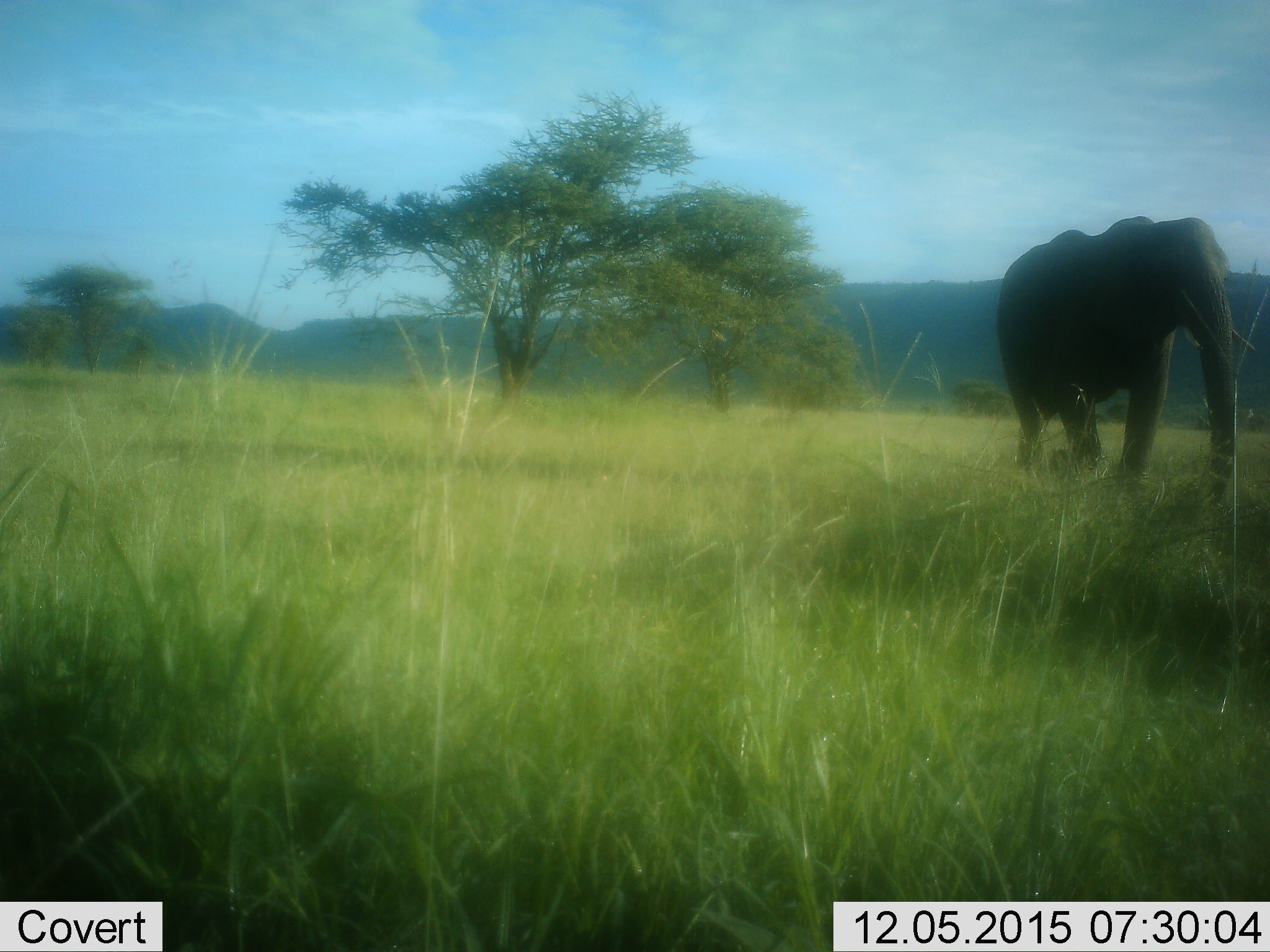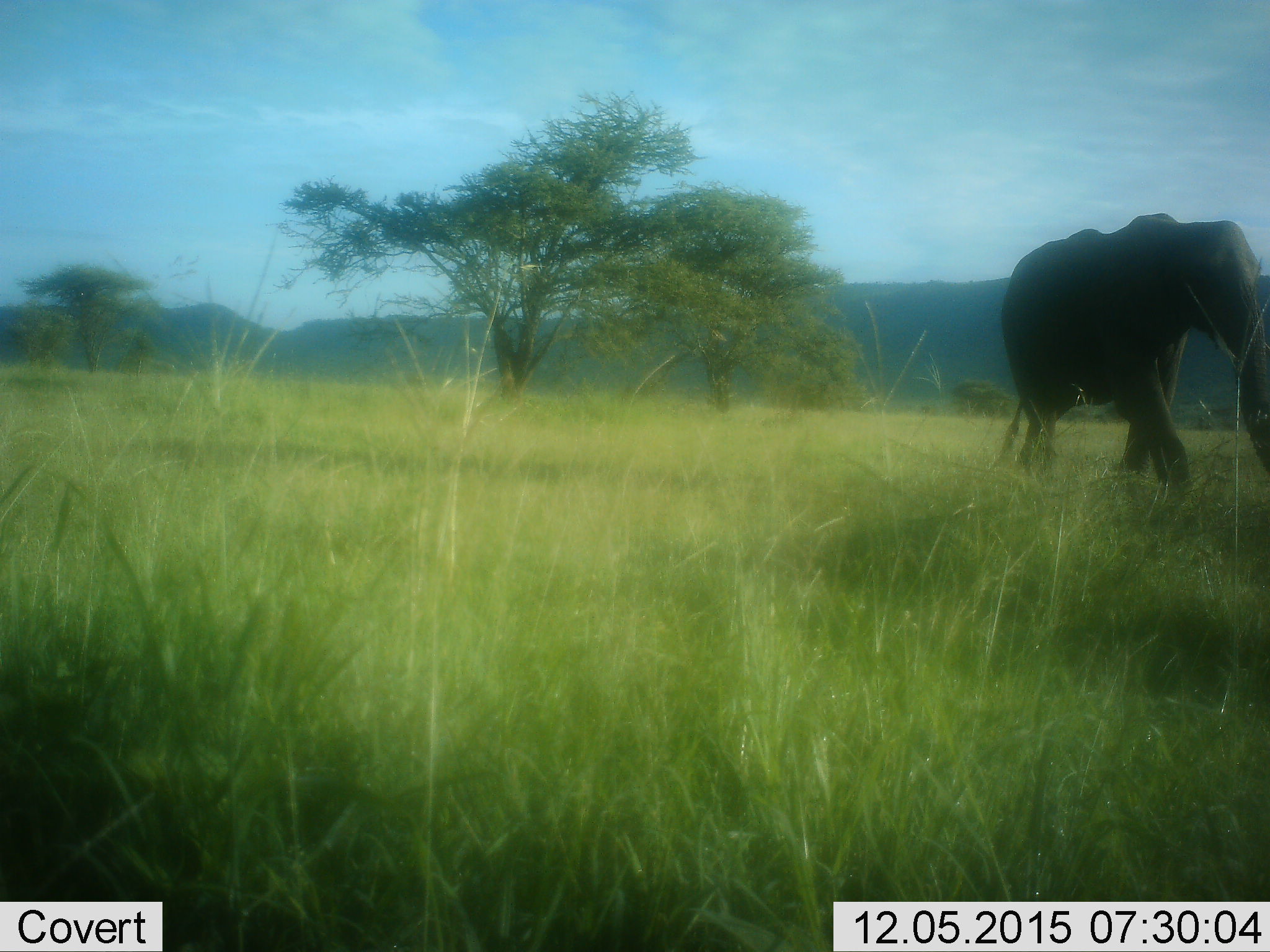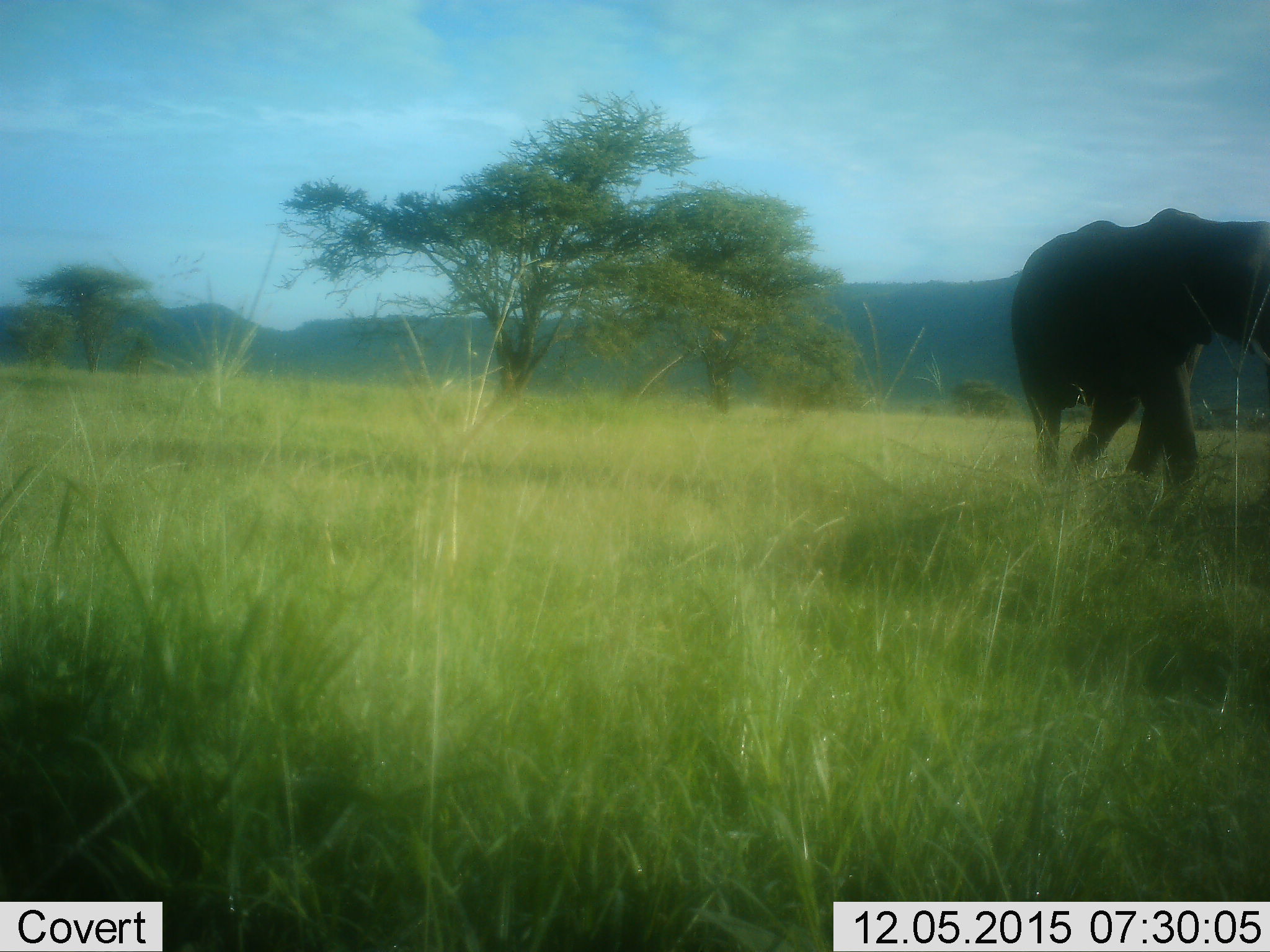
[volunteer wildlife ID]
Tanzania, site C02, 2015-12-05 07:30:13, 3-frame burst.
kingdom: Animalia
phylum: Chordata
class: Mammalia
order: Proboscidea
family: Elephantidae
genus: Loxodonta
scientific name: Loxodonta africana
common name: african bush elephant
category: elephant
Elephant (african bush elephant) (Loxodonta africana), count 1. Behavior (volunteer vote fractions): standing 10%, resting 0%, moving 95%, interacting 0%. Young present (vote fraction): 0%. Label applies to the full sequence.